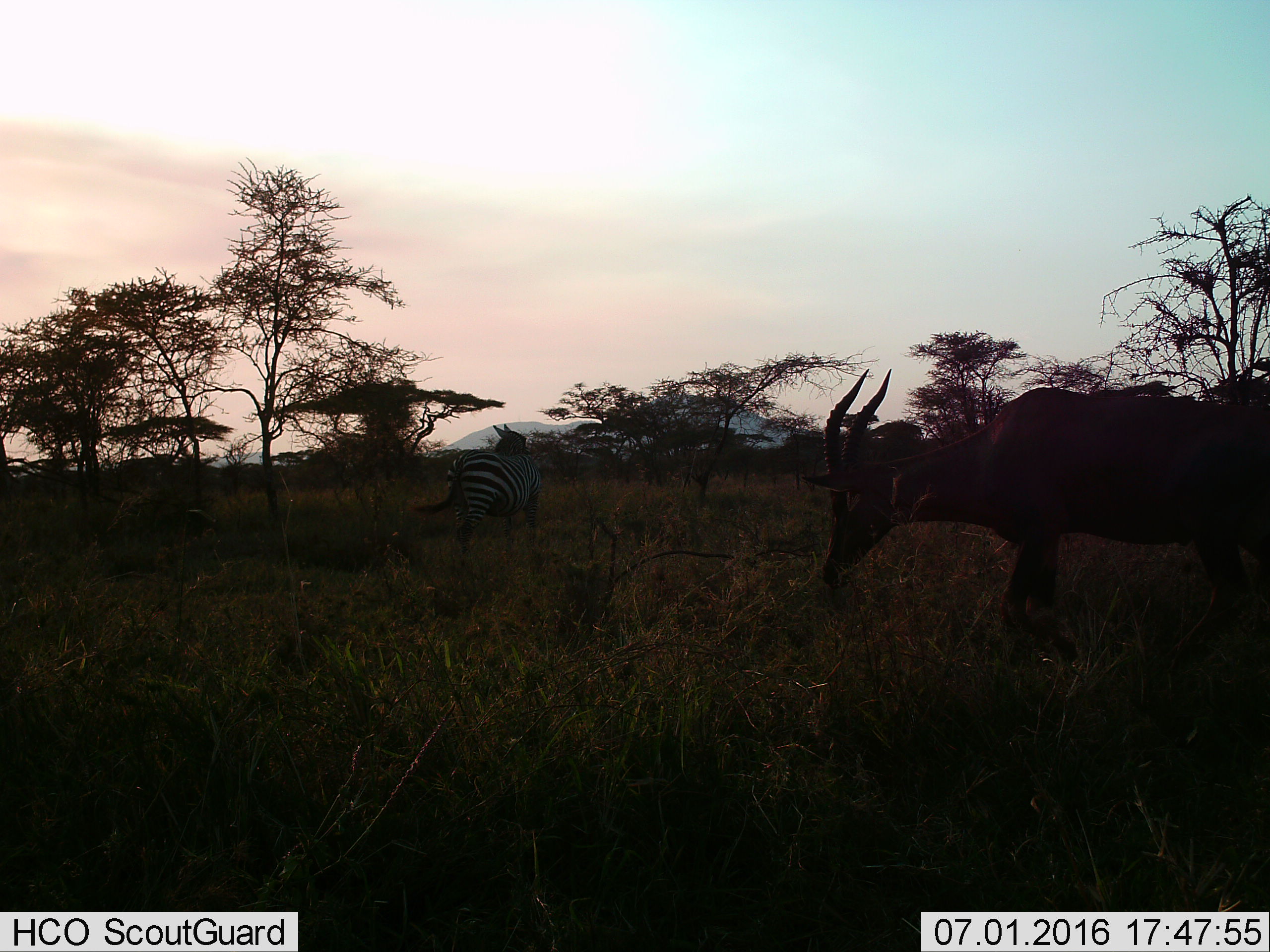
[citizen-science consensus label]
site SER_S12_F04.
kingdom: Animalia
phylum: Chordata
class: Mammalia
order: Artiodactyla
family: Bovidae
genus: Damaliscus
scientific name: Damaliscus lunatus jimela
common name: topi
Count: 1.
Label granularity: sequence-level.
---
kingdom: Animalia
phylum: Chordata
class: Mammalia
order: Perissodactyla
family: Equidae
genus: Equus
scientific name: Equus quagga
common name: plains zebra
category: zebraplains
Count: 1.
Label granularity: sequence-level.